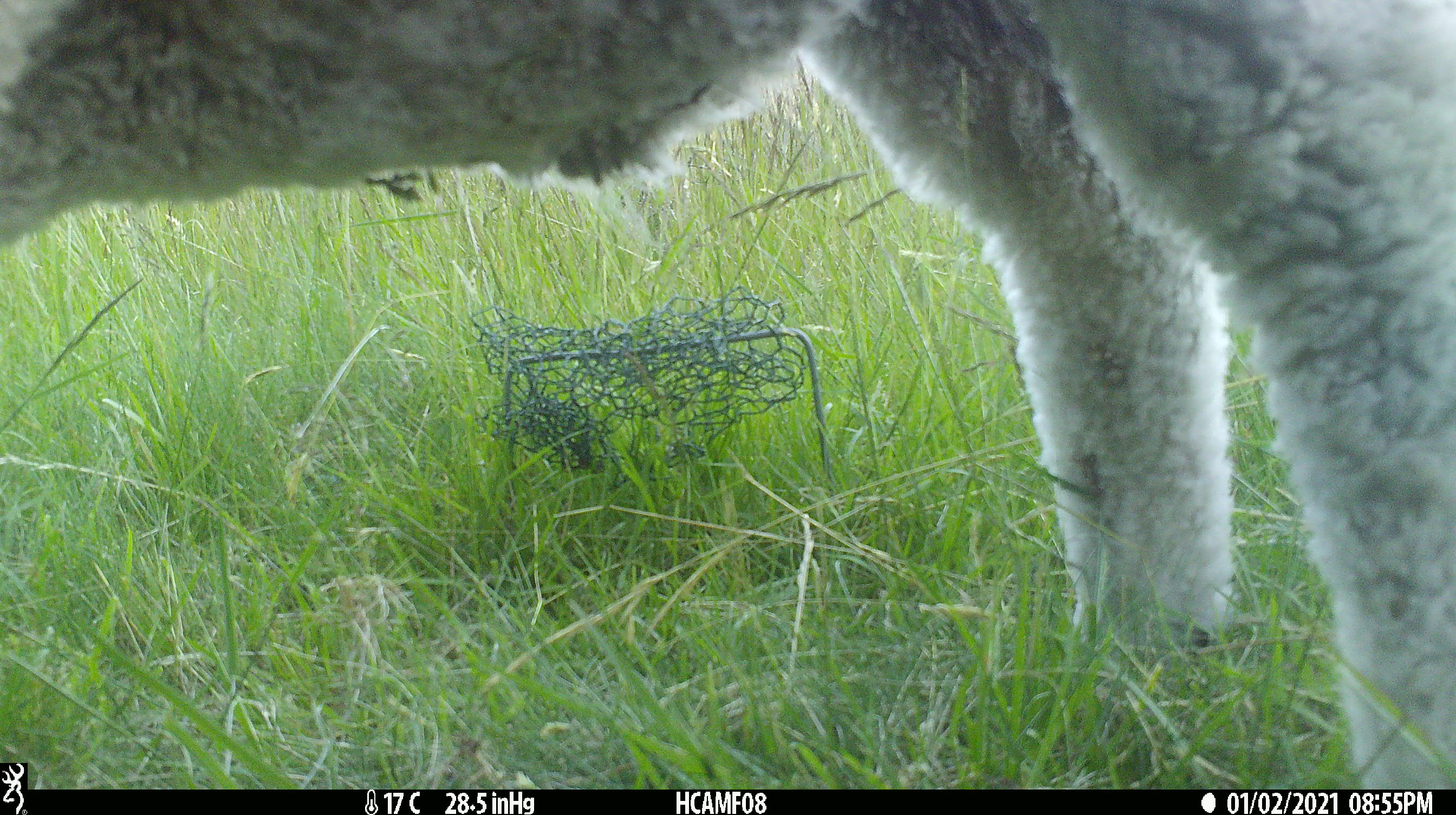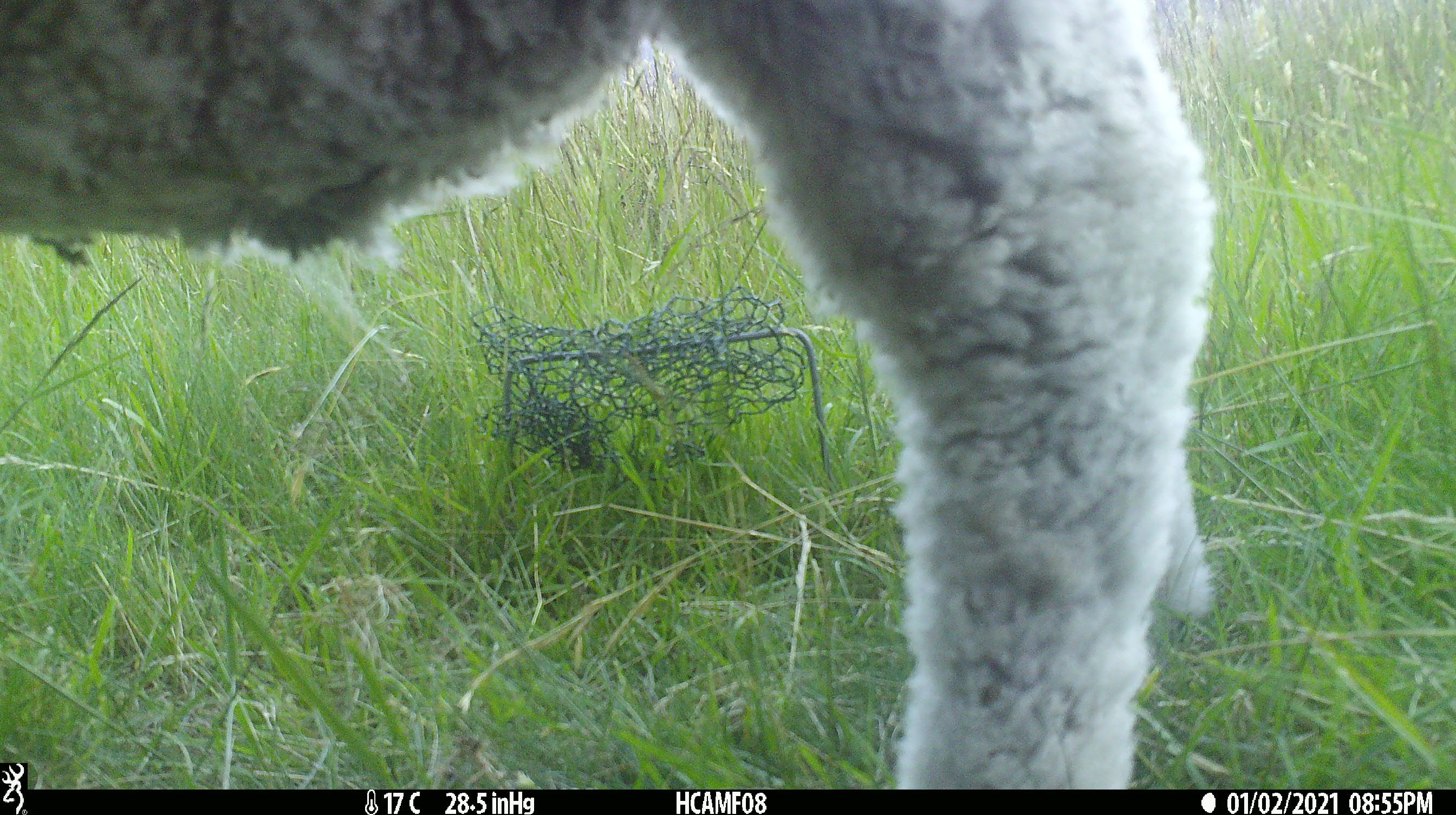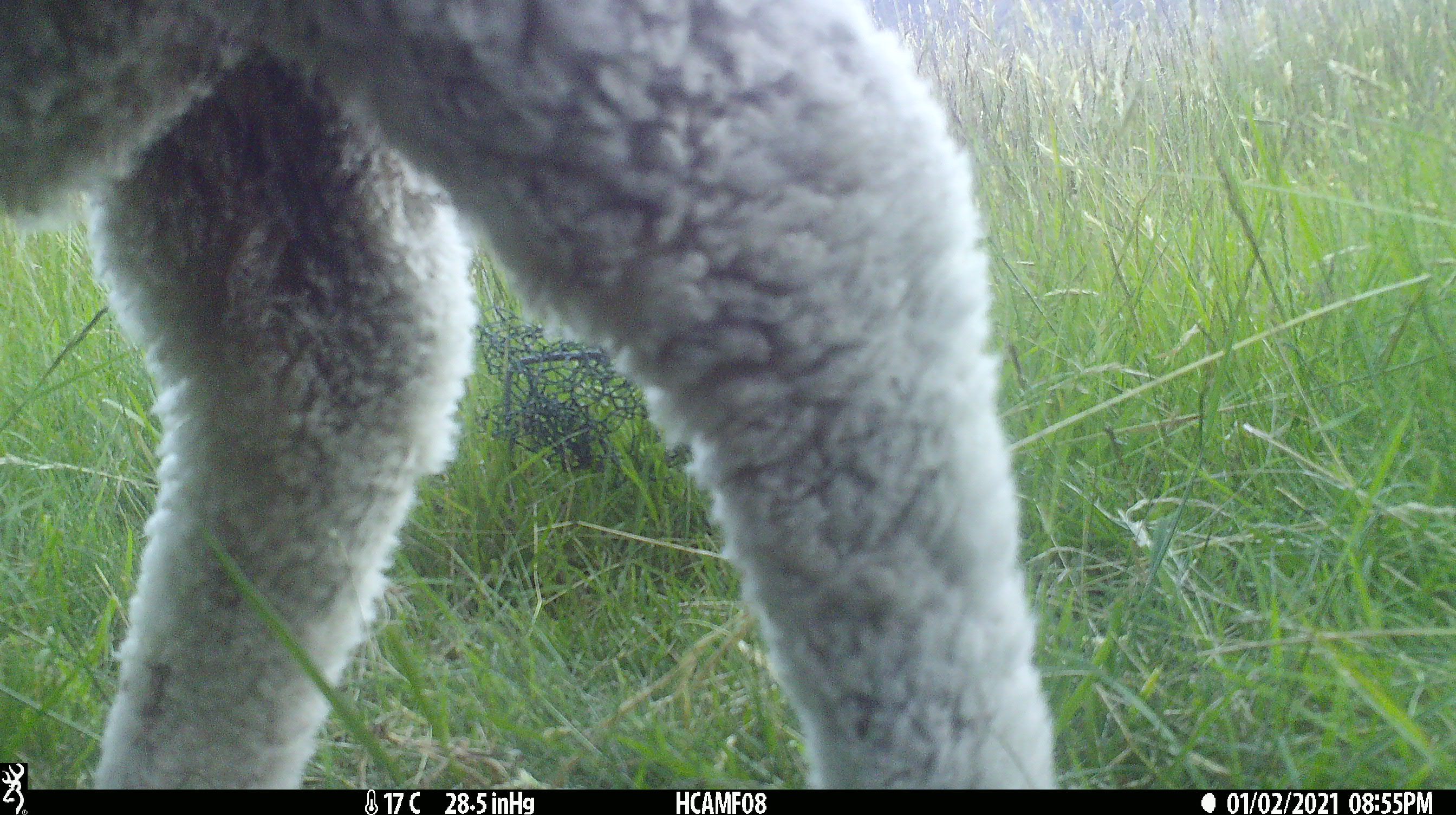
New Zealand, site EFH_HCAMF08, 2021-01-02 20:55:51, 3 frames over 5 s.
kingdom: Animalia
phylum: Chordata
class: Mammalia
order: Artiodactyla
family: Bovidae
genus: Ovis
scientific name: Ovis aries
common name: domestic sheep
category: sheep